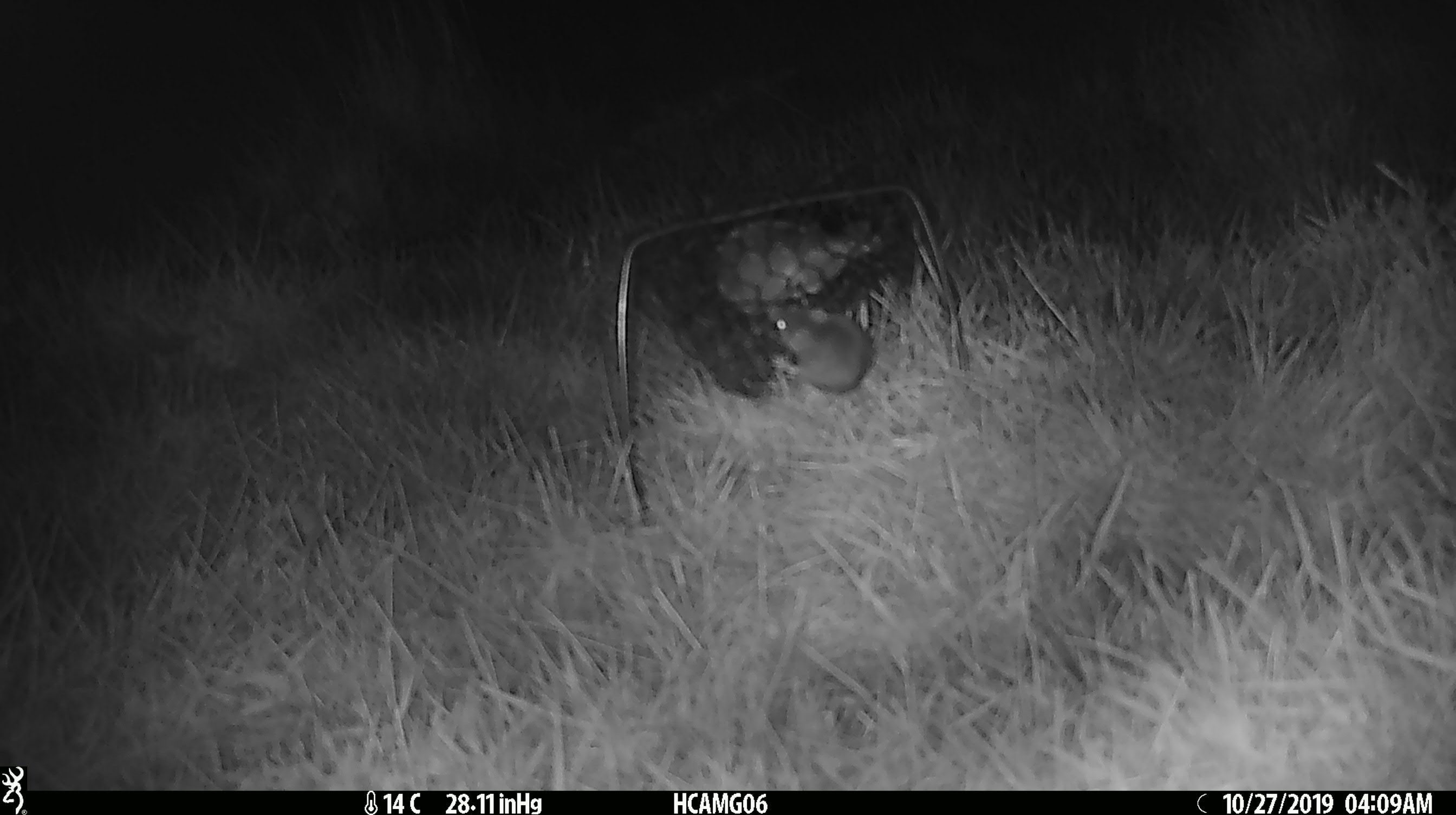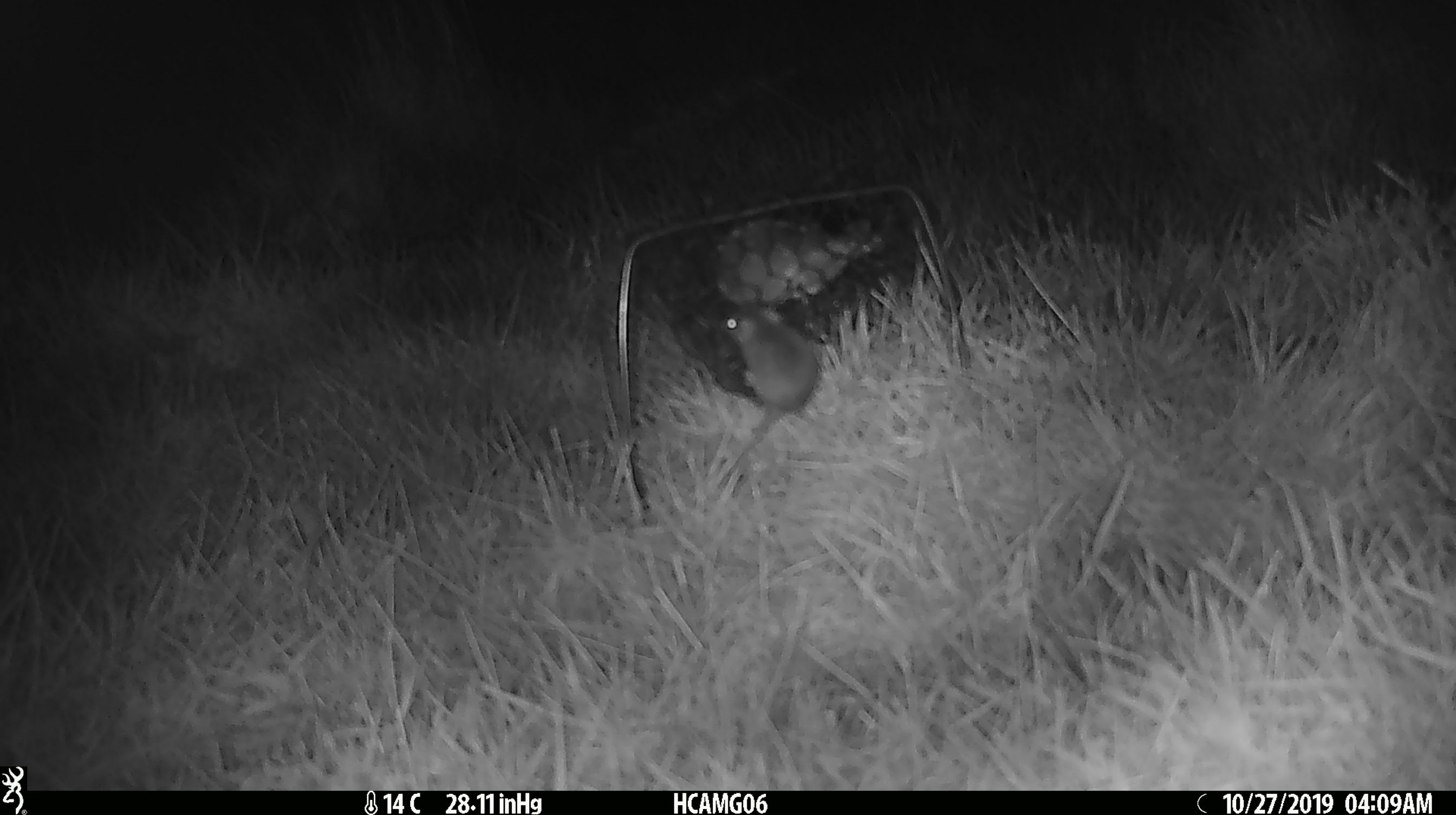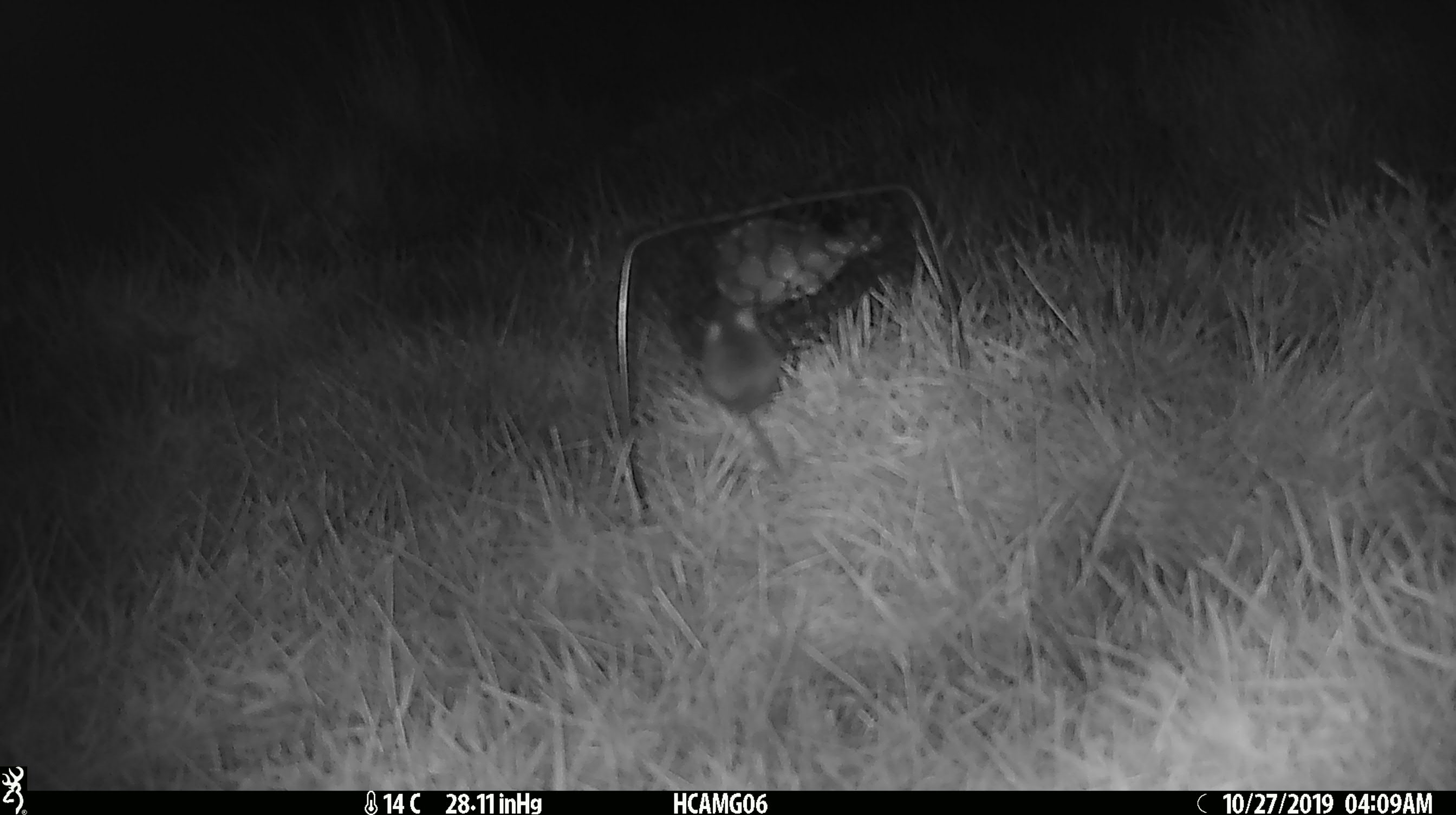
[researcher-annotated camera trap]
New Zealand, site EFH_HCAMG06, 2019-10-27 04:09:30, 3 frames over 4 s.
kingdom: Animalia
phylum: Chordata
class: Mammalia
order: Rodentia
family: Muridae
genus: Mus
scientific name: Mus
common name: mouse